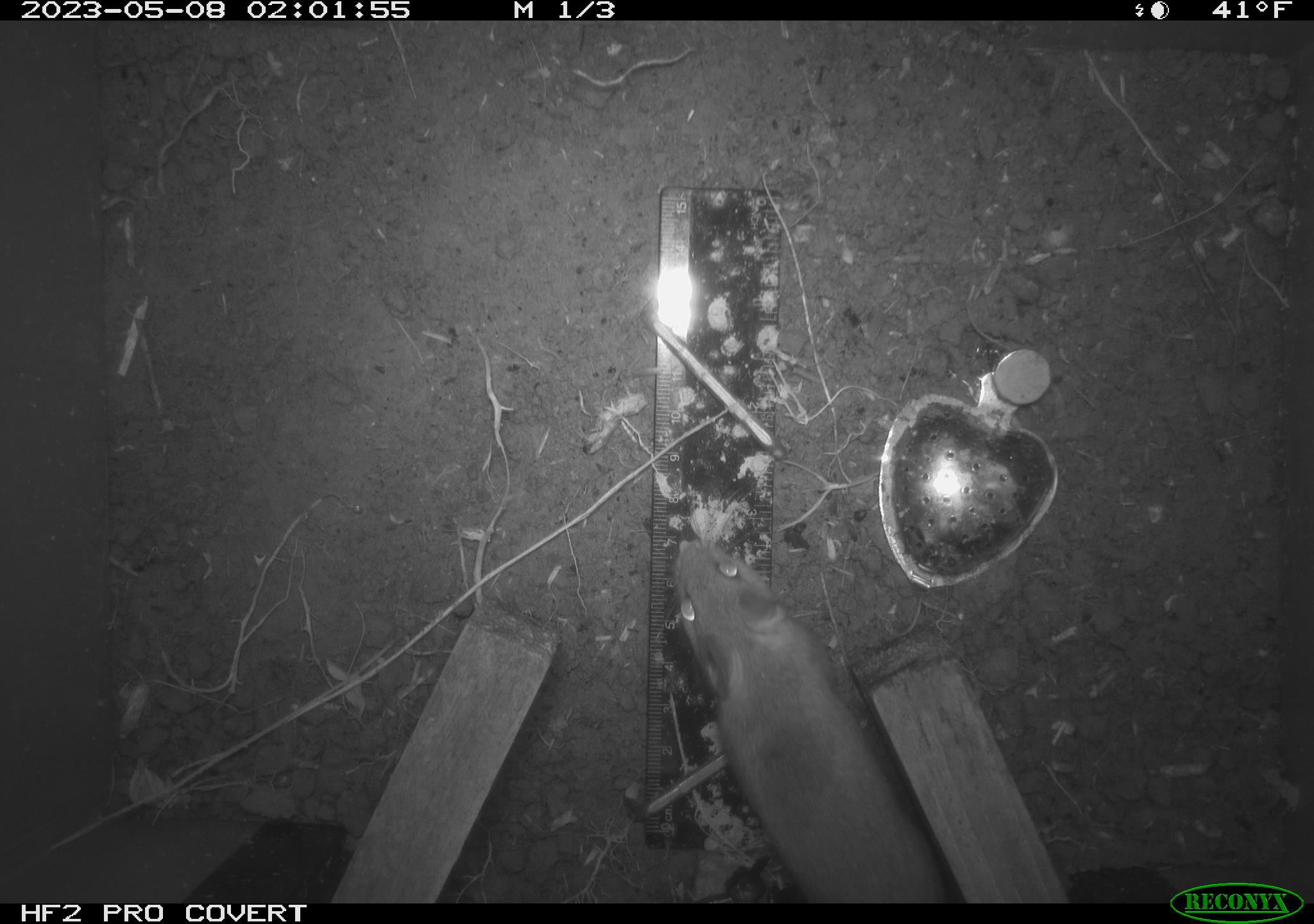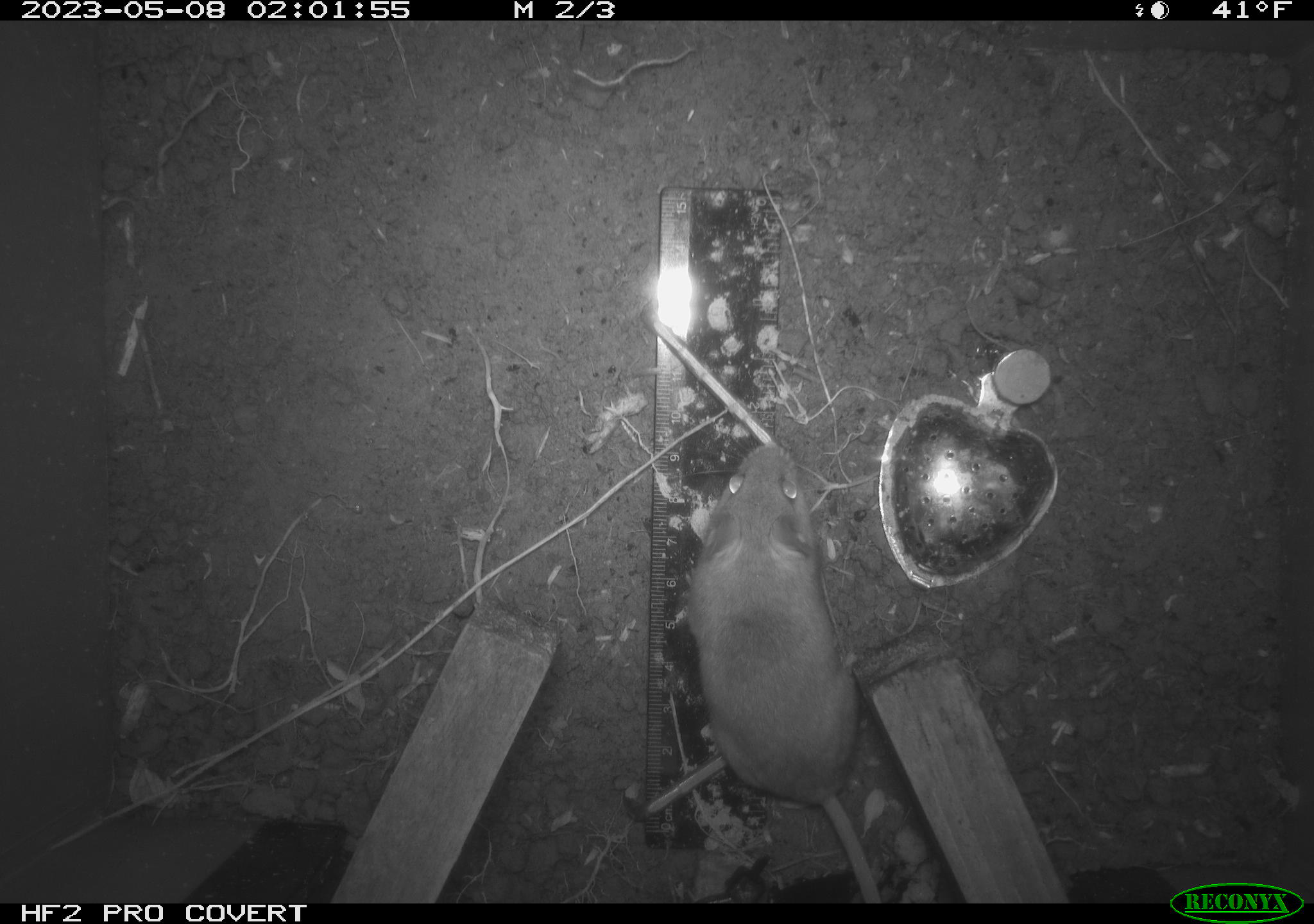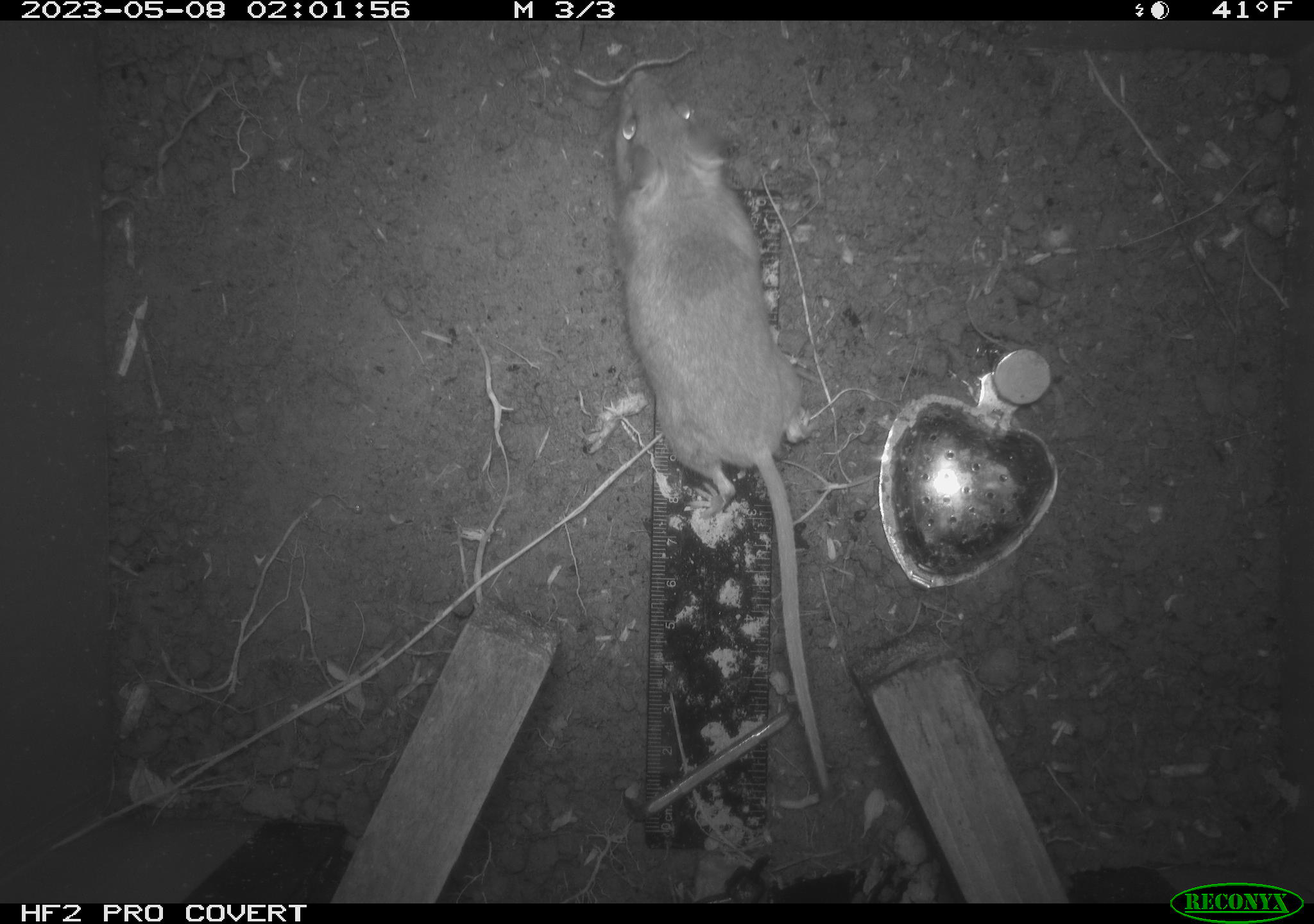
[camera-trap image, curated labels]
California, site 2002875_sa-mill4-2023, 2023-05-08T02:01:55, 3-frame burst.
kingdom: Animalia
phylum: Chordata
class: Mammalia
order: Rodentia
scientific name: Rodentia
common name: mouse species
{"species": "mouse species (Rodentia)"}